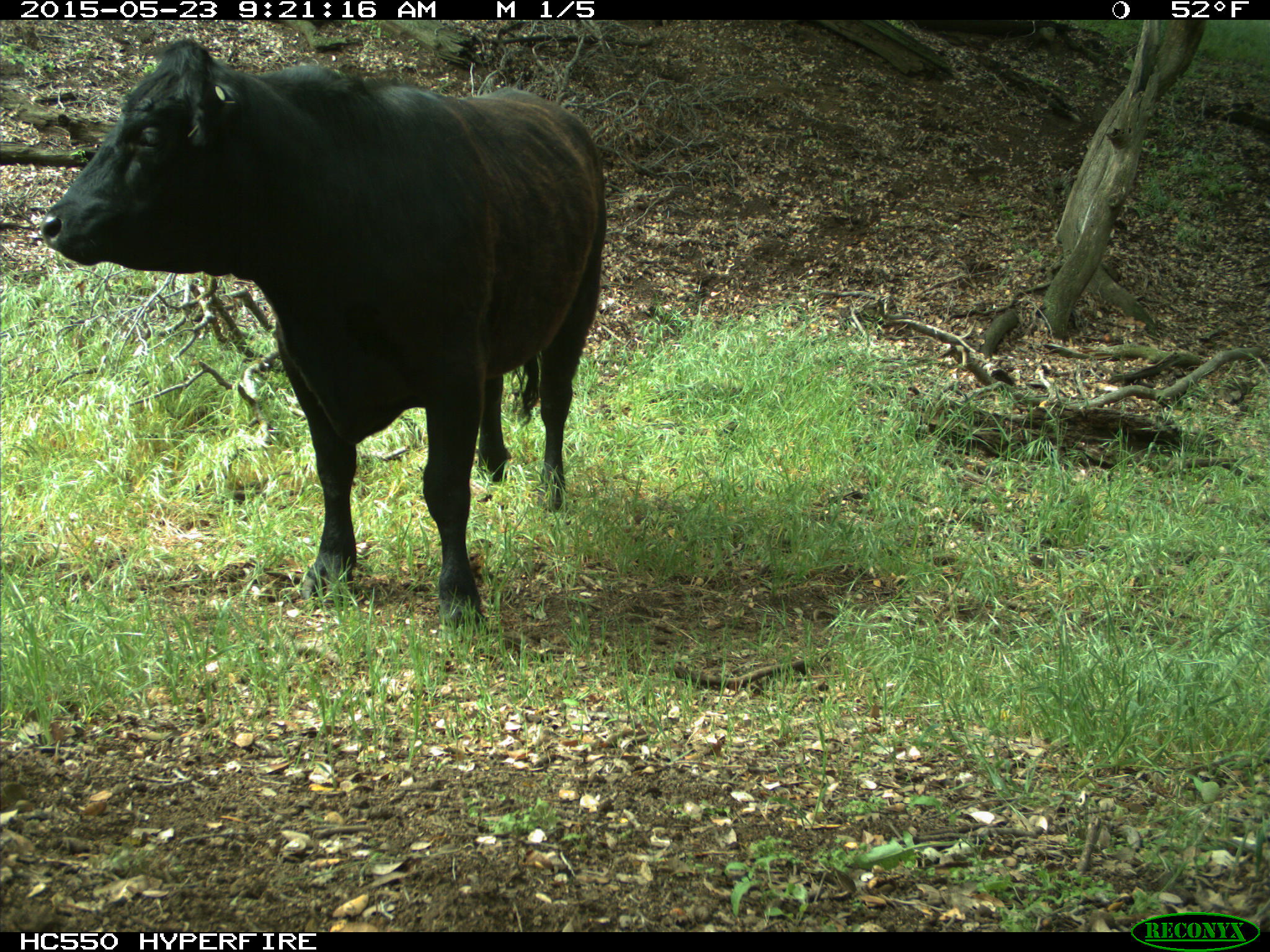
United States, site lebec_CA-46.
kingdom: Animalia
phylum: Chordata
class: Mammalia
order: Artiodactyla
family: Bovidae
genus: Bos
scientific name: Bos taurus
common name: domestic cow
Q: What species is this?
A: Bos taurus (domestic cow).